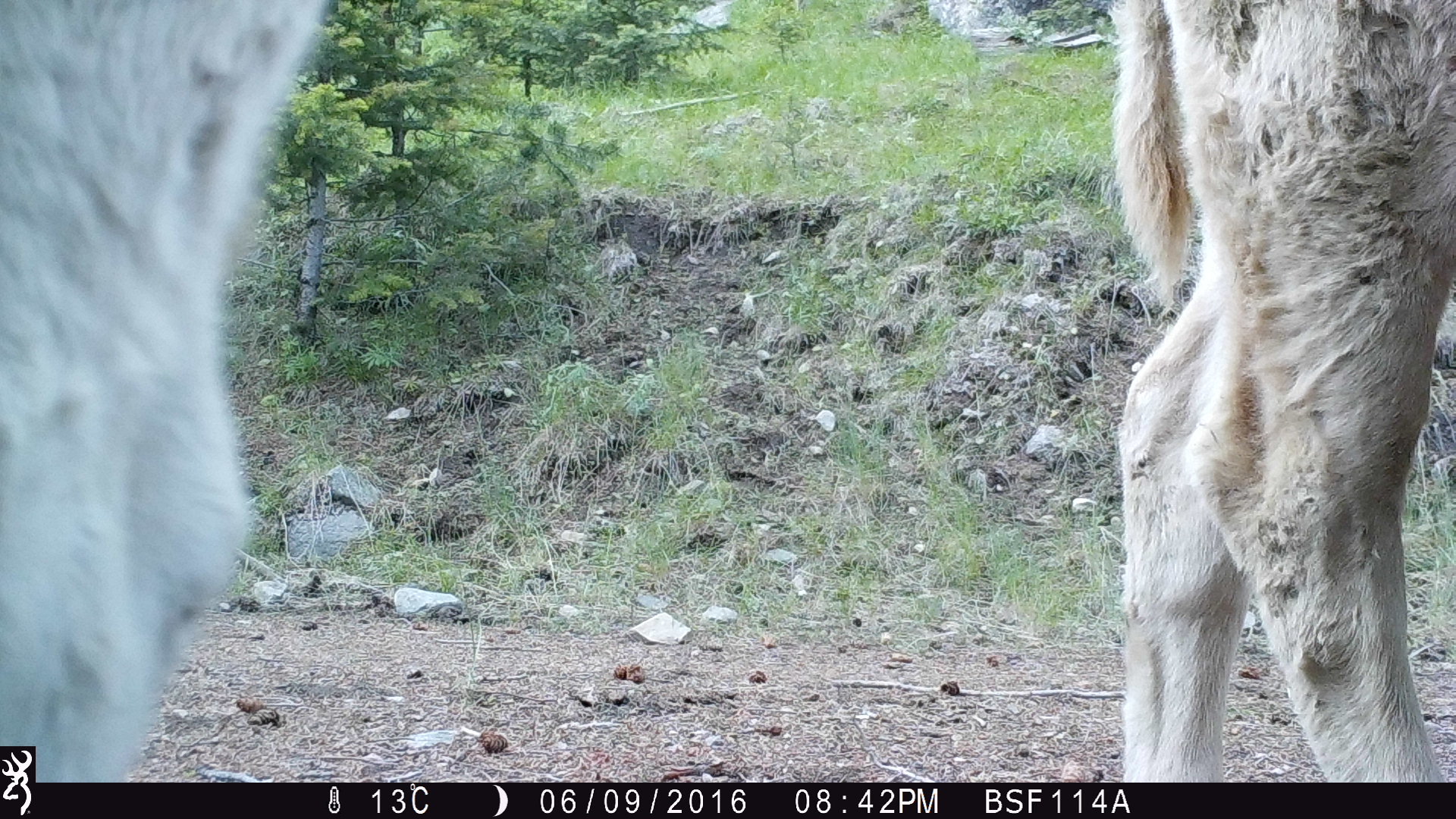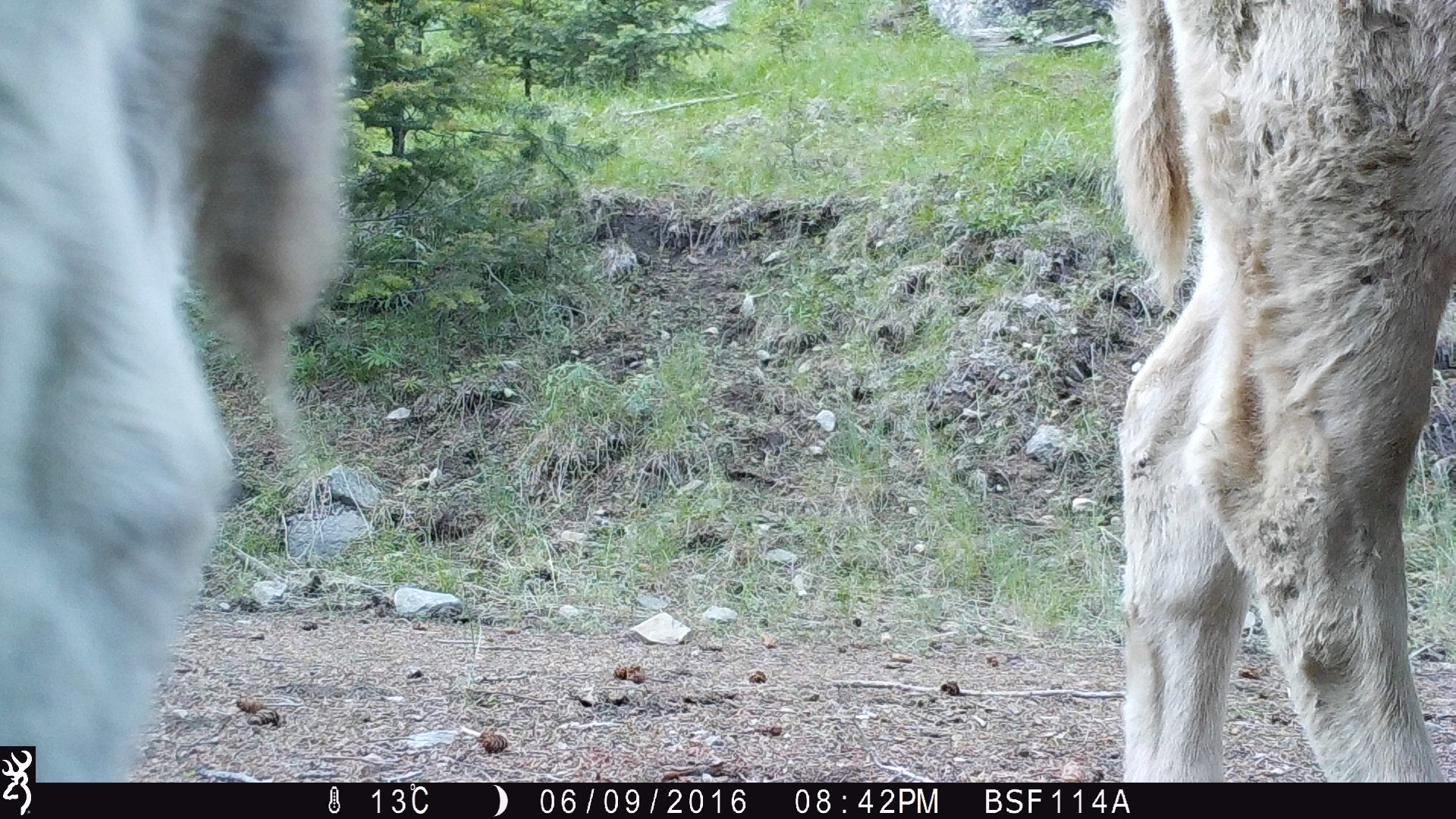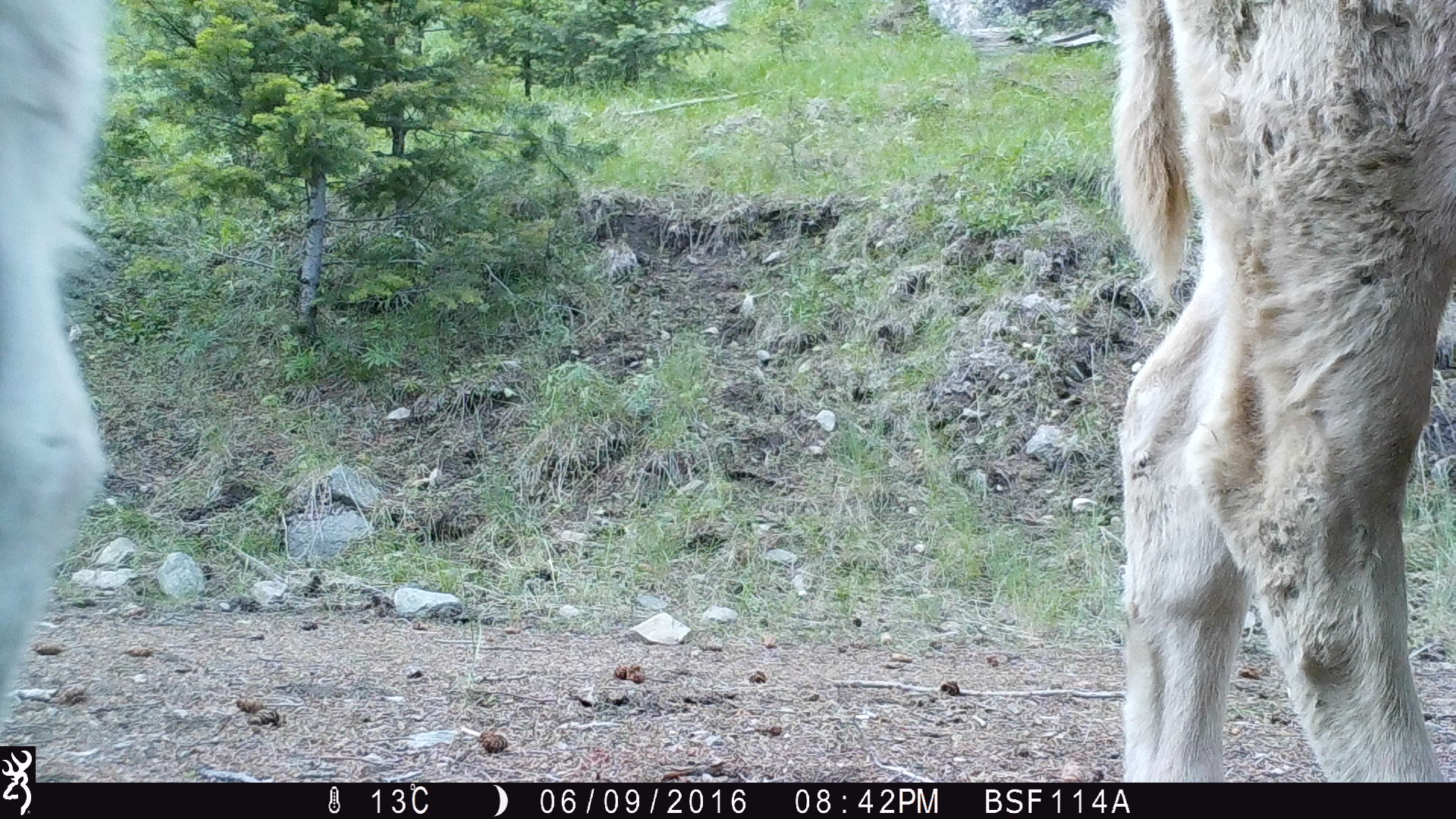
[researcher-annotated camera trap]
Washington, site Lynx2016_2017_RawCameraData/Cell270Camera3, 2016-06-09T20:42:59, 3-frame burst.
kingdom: Animalia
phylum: Chordata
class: Mammalia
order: Artiodactyla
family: Bovidae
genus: Bos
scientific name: Bos taurus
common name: domestic cattle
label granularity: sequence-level